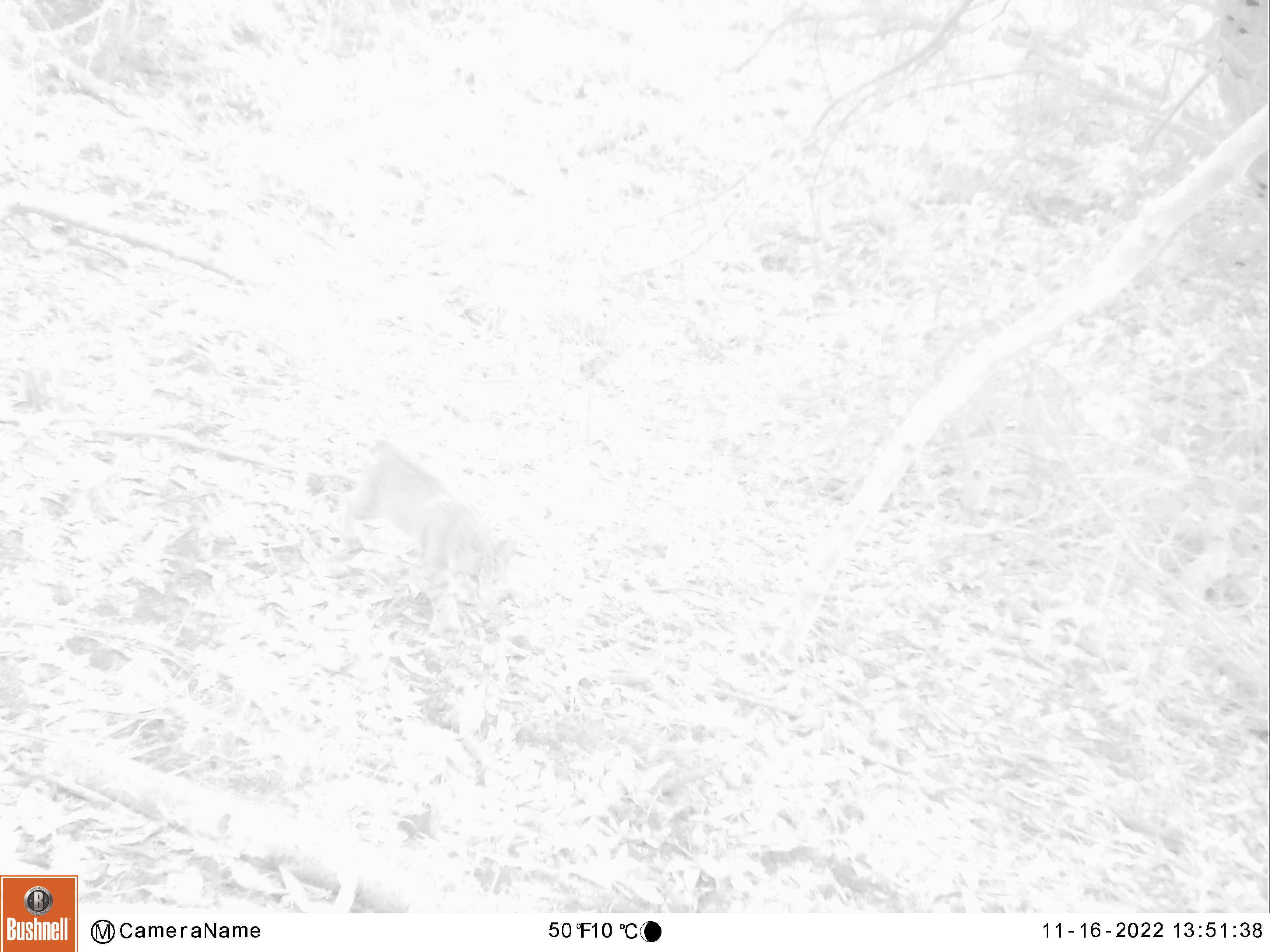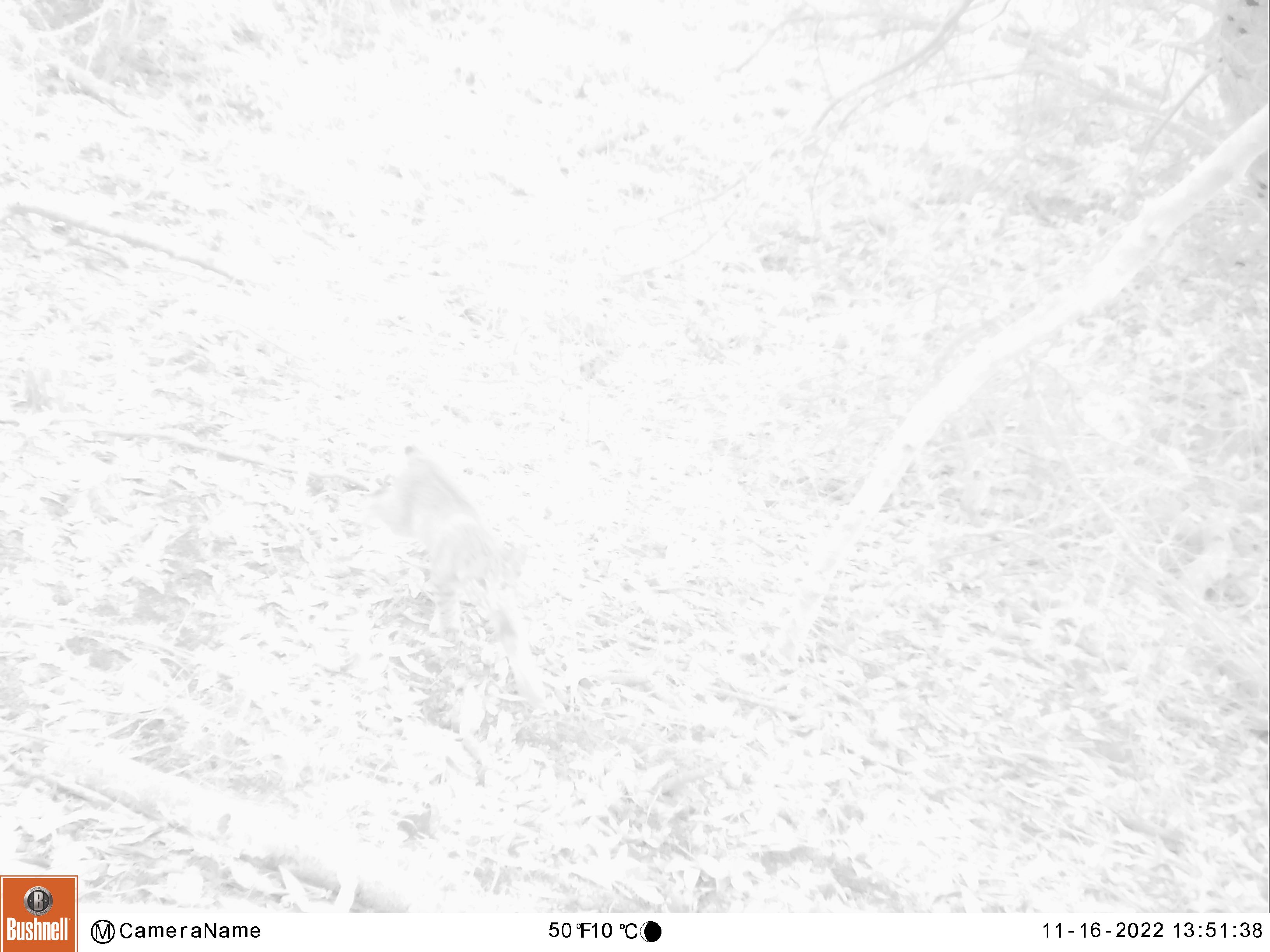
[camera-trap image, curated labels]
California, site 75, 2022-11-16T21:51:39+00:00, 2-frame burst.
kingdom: Animalia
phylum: Chordata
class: Mammalia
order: Carnivora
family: Felidae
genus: Lynx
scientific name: Lynx rufus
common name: bobcat